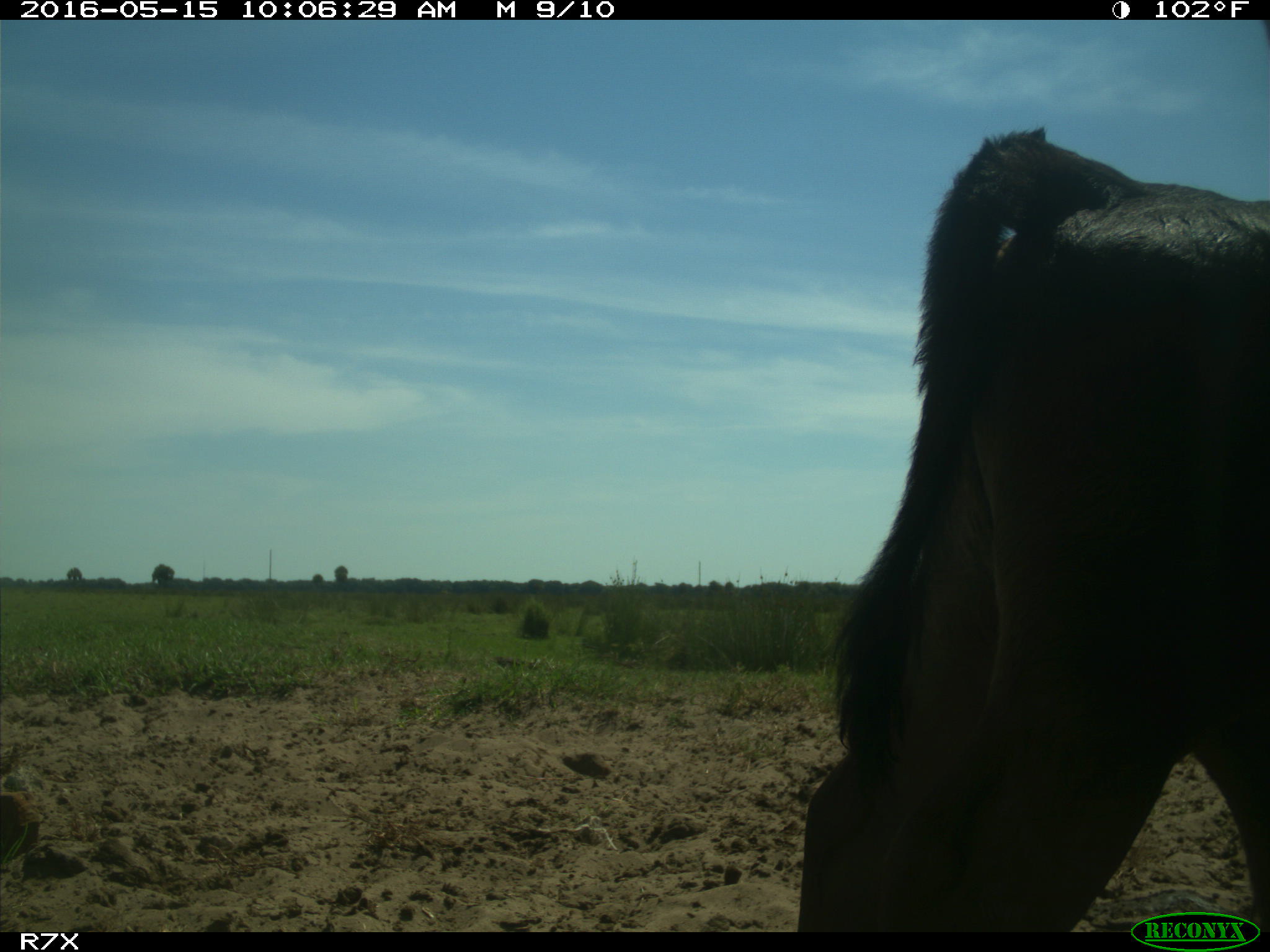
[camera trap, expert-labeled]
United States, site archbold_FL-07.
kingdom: Animalia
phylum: Chordata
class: Mammalia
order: Artiodactyla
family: Bovidae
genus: Bos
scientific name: Bos taurus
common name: domestic cow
Bos taurus (domestic cow).